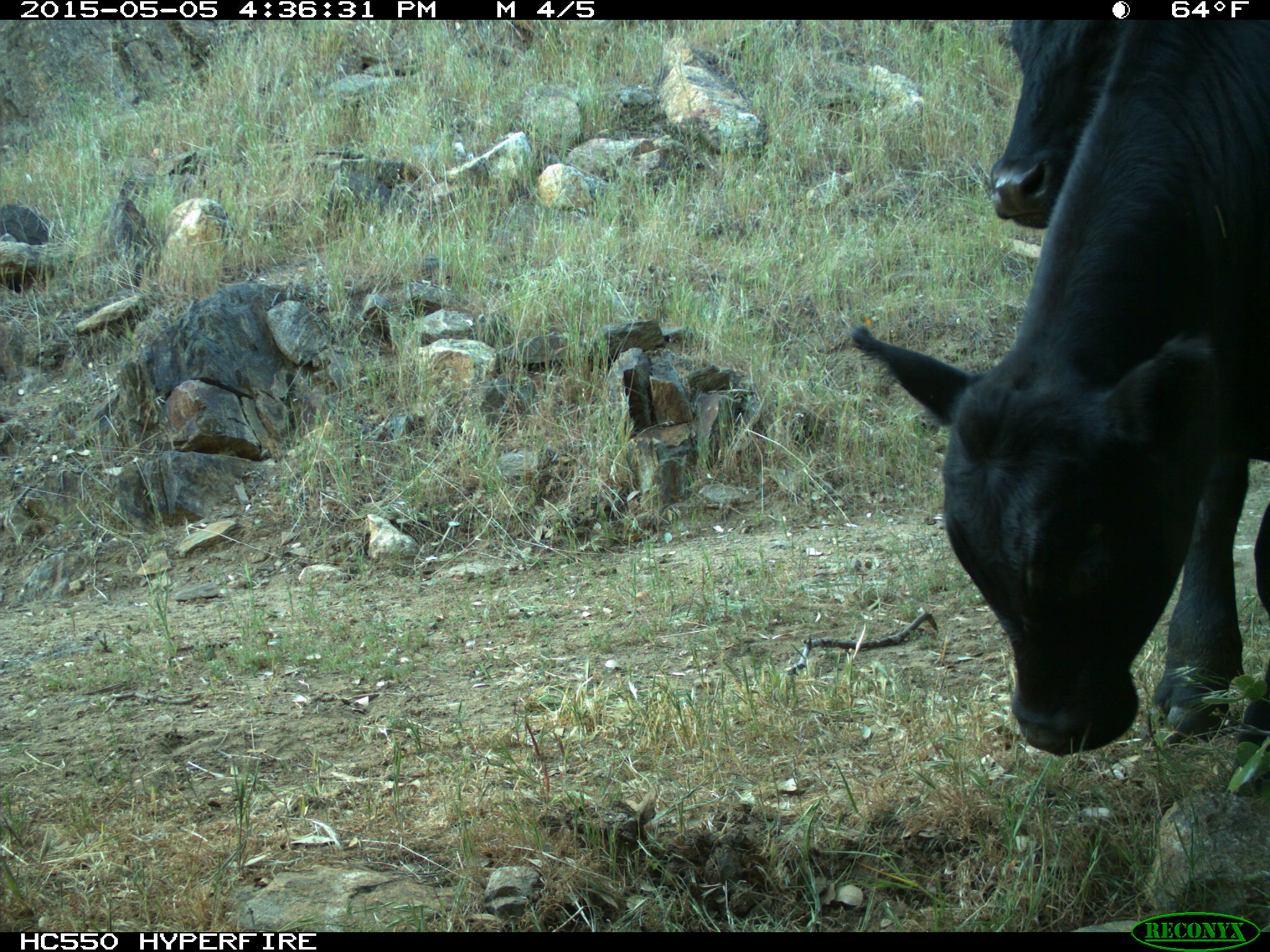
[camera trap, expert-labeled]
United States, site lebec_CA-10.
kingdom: Animalia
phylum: Chordata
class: Mammalia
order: Artiodactyla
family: Bovidae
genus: Bos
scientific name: Bos taurus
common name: domestic cow